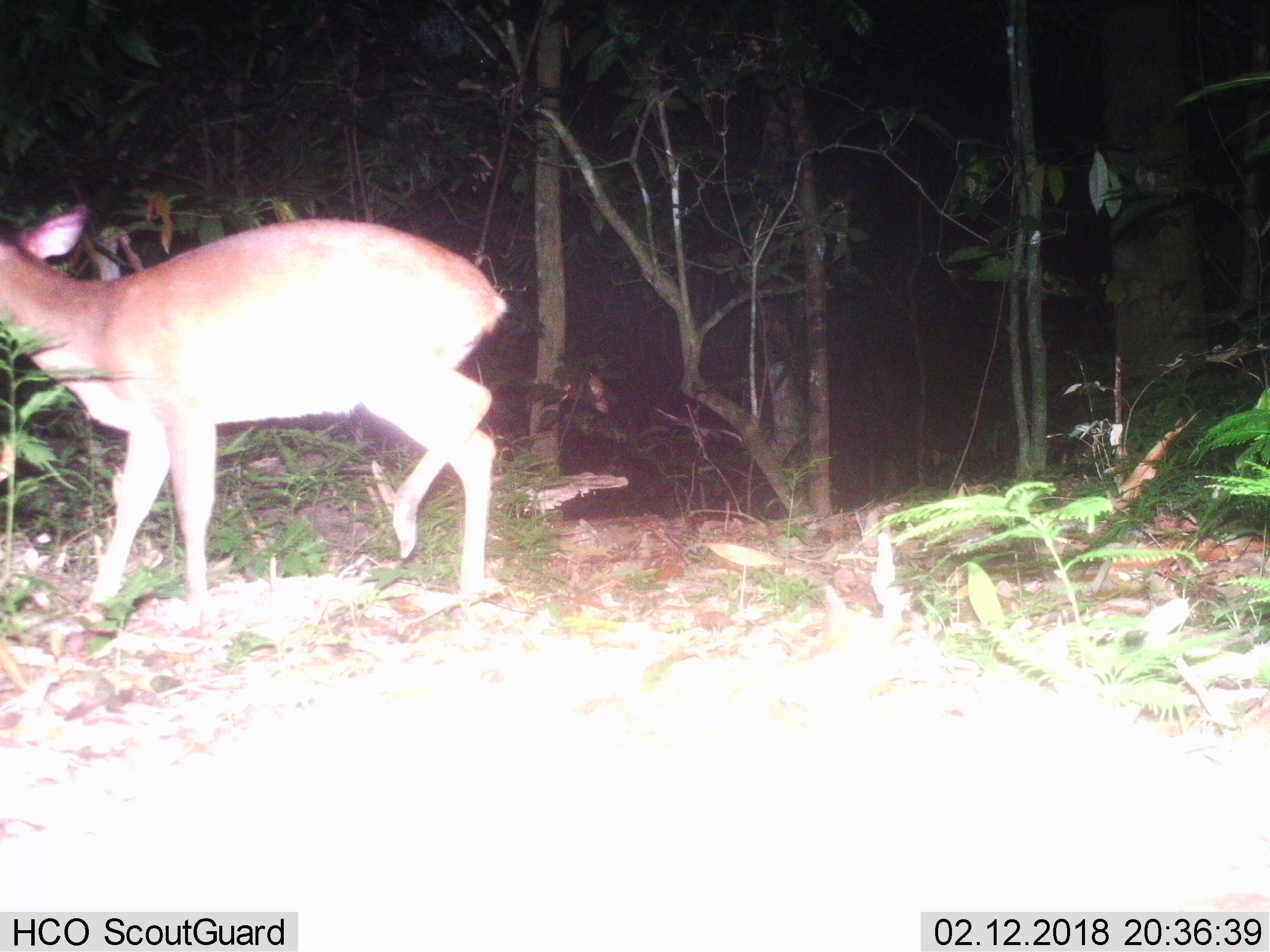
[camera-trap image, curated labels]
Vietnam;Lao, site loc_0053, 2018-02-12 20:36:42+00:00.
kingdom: Animalia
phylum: Chordata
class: Mammalia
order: Artiodactyla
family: Cervidae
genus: Muntiacus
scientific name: Muntiacus vuquangensis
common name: large-antlered muntjac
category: large antlered muntjac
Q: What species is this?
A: Large antlered muntjac (large-antlered muntjac) (Muntiacus vuquangensis).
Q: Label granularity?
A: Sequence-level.